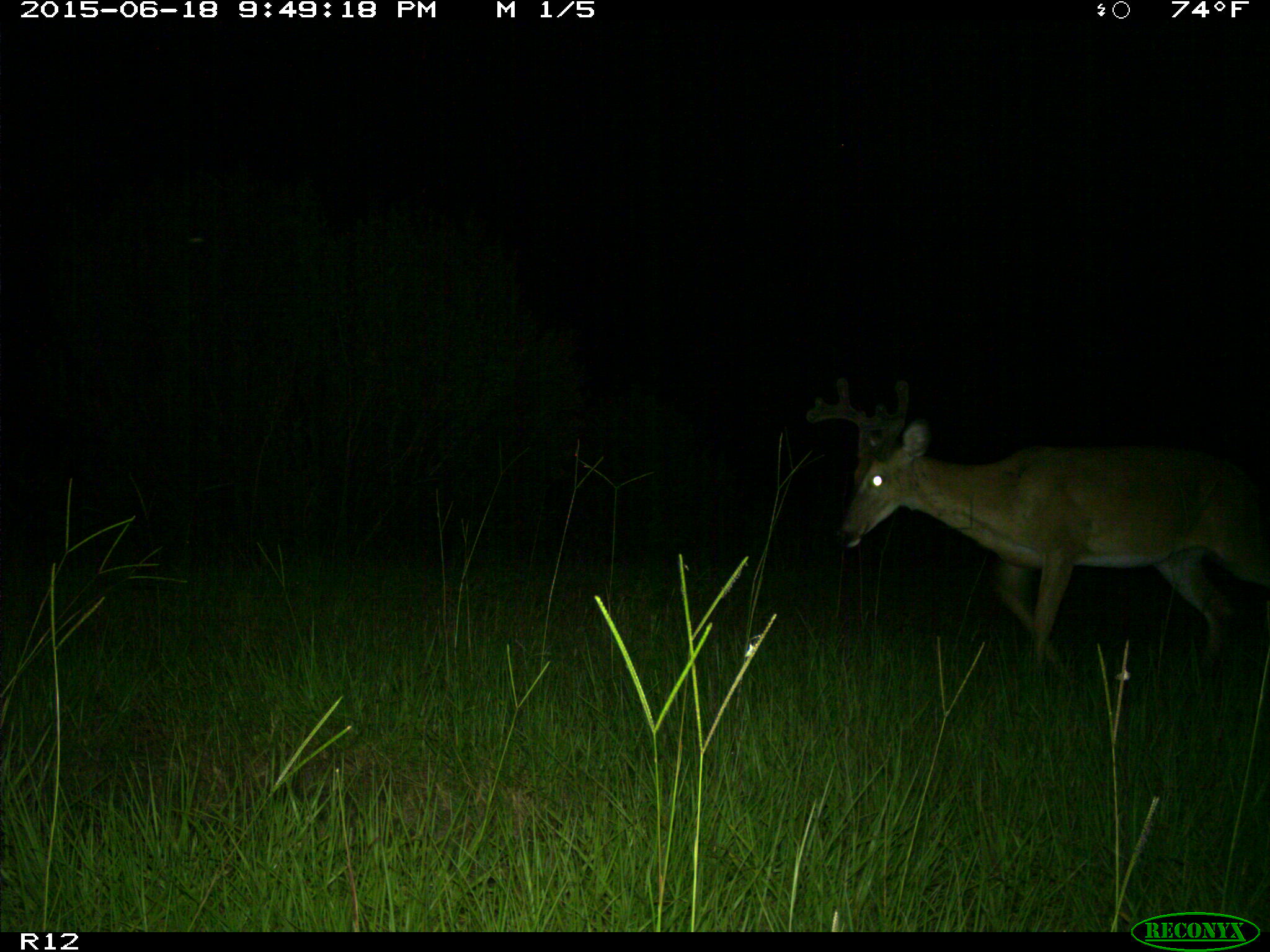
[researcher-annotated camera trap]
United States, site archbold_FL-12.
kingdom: Animalia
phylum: Chordata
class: Mammalia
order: Artiodactyla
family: Cervidae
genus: Odocoileus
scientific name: Odocoileus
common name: deer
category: unidentified deer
Unidentified deer (deer) (Odocoileus).